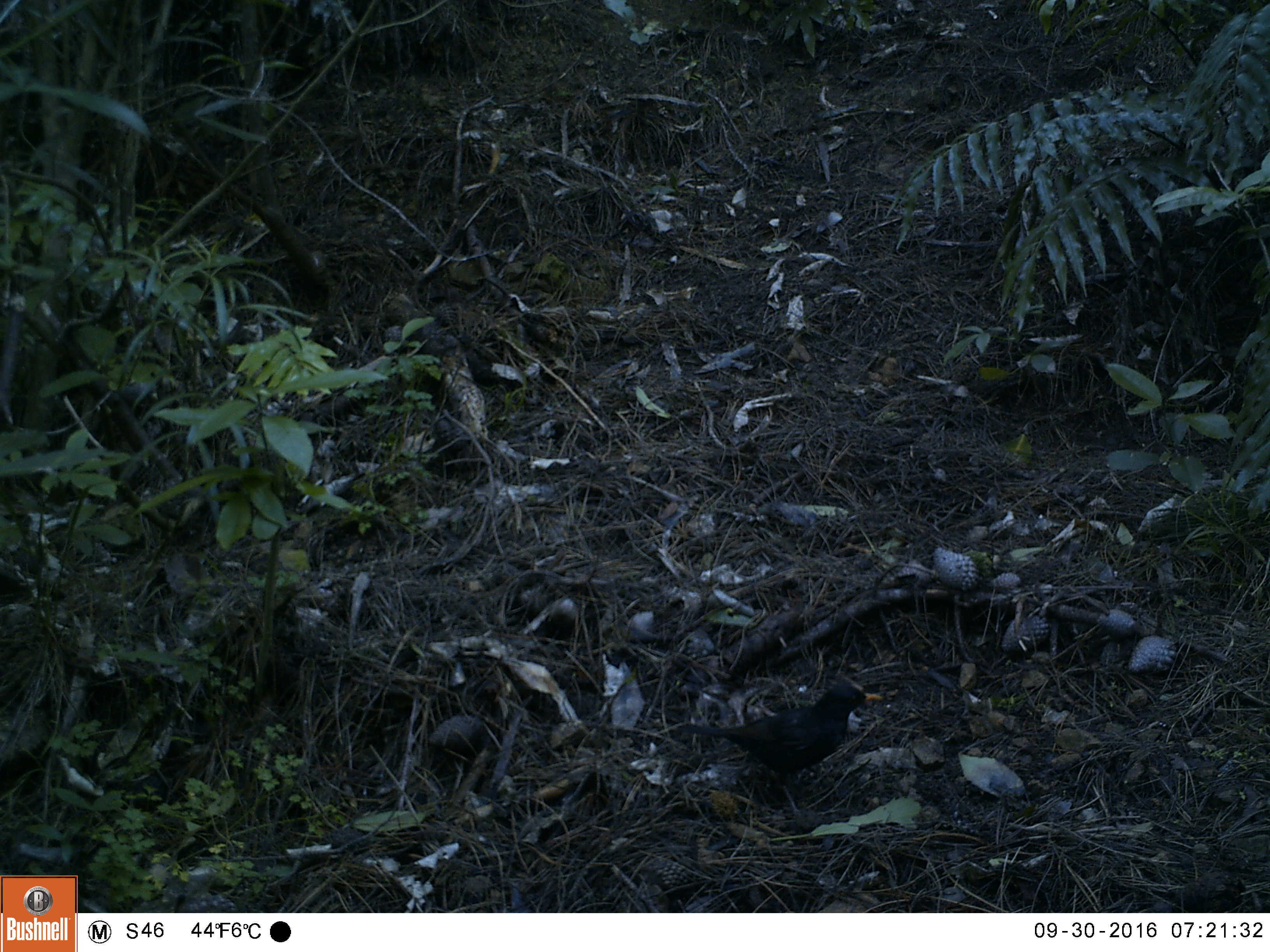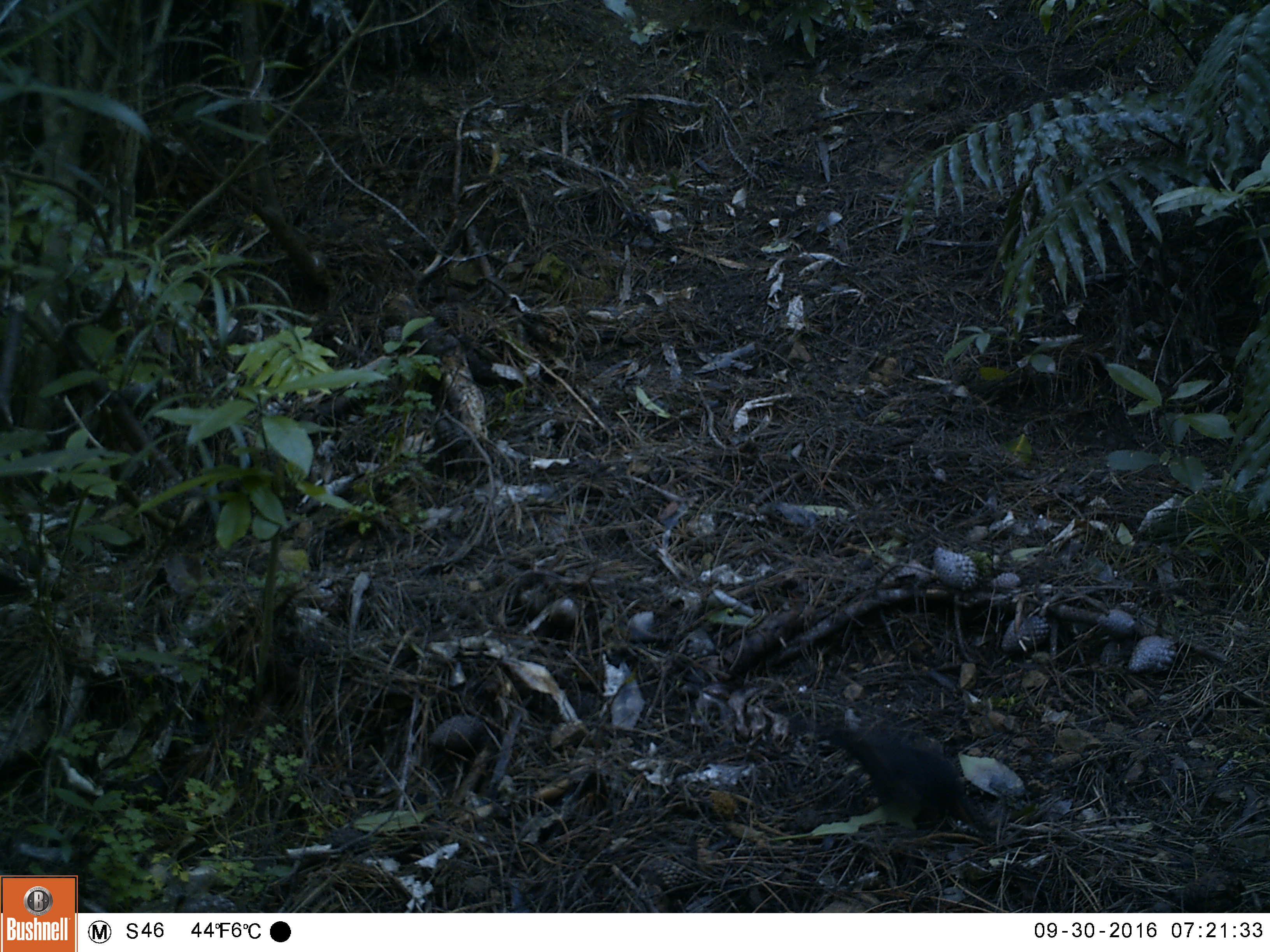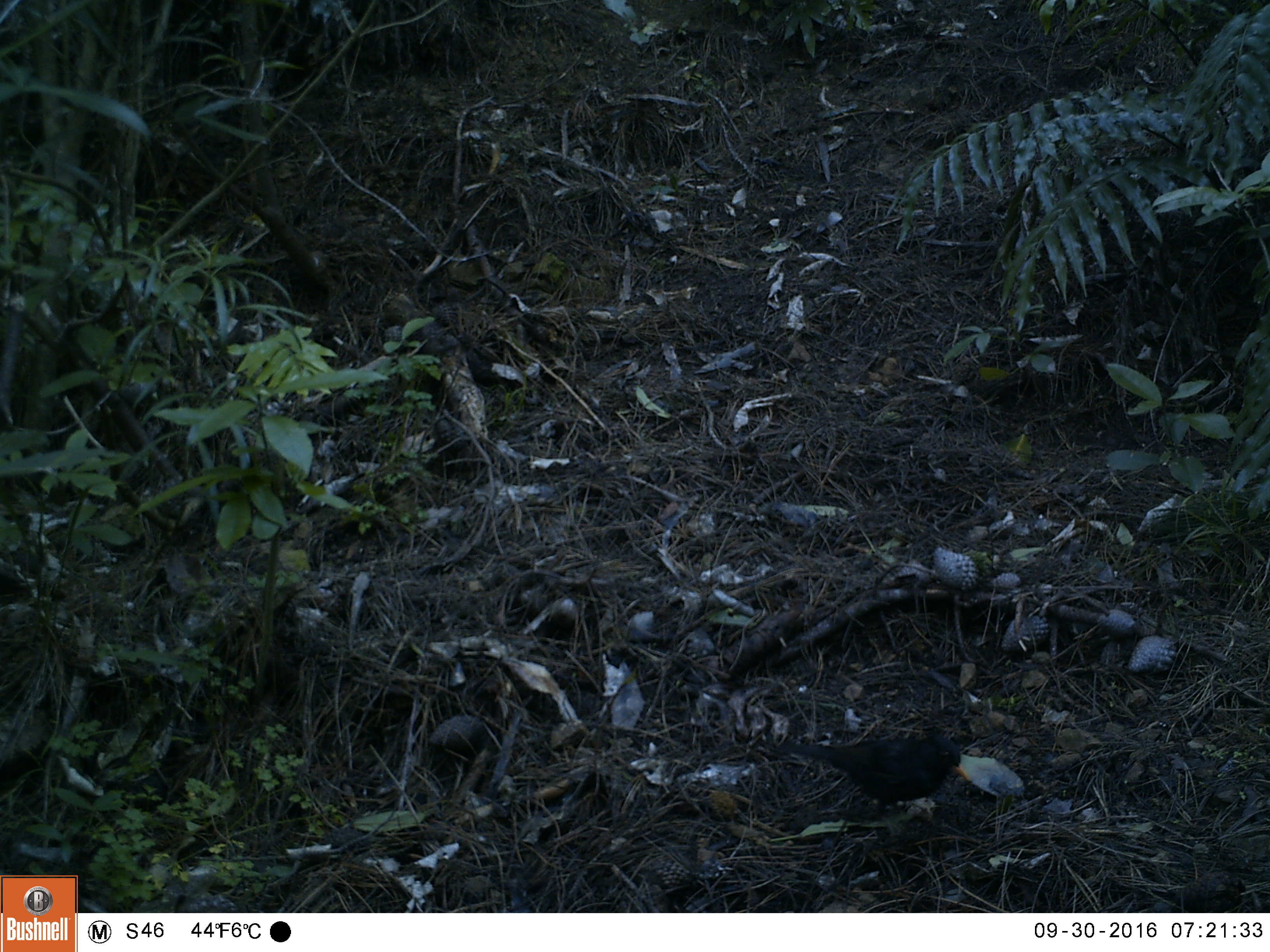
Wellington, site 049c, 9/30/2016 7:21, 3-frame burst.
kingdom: Animalia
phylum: Chordata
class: Aves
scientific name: Aves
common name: bird